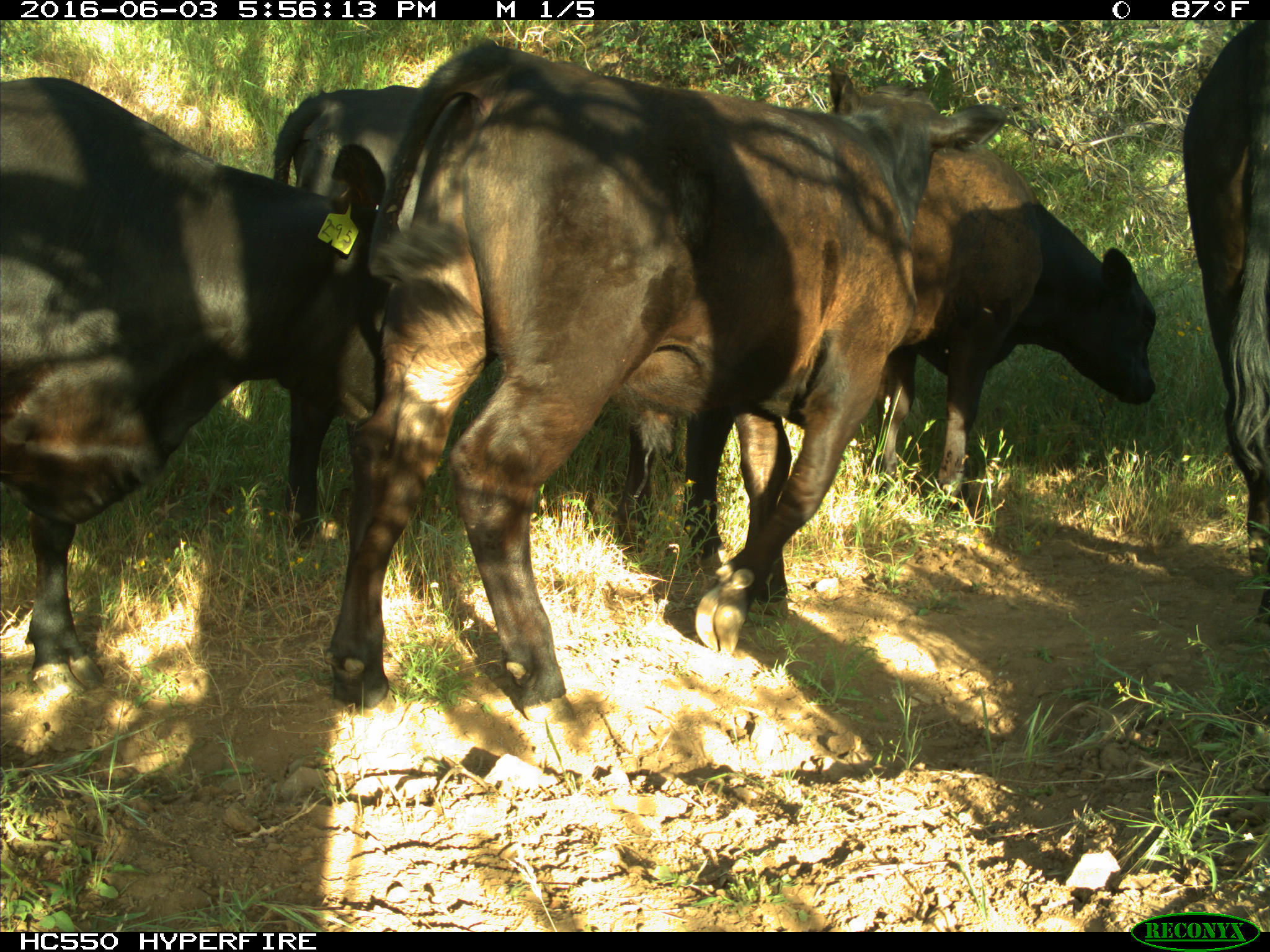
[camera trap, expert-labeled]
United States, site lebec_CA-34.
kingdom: Animalia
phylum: Chordata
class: Mammalia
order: Artiodactyla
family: Bovidae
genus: Bos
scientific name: Bos taurus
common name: domestic cow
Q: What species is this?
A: Bos taurus (domestic cow).